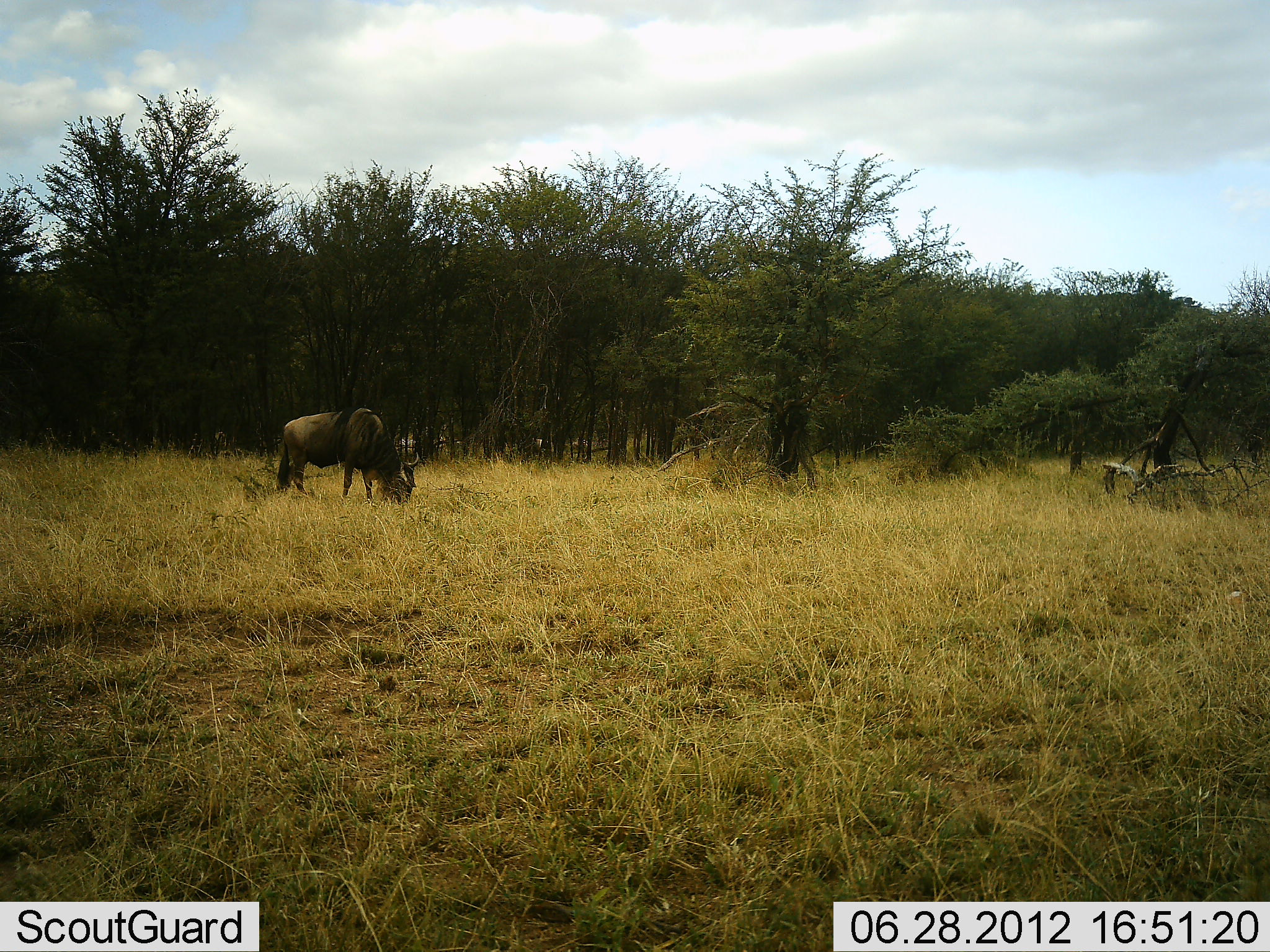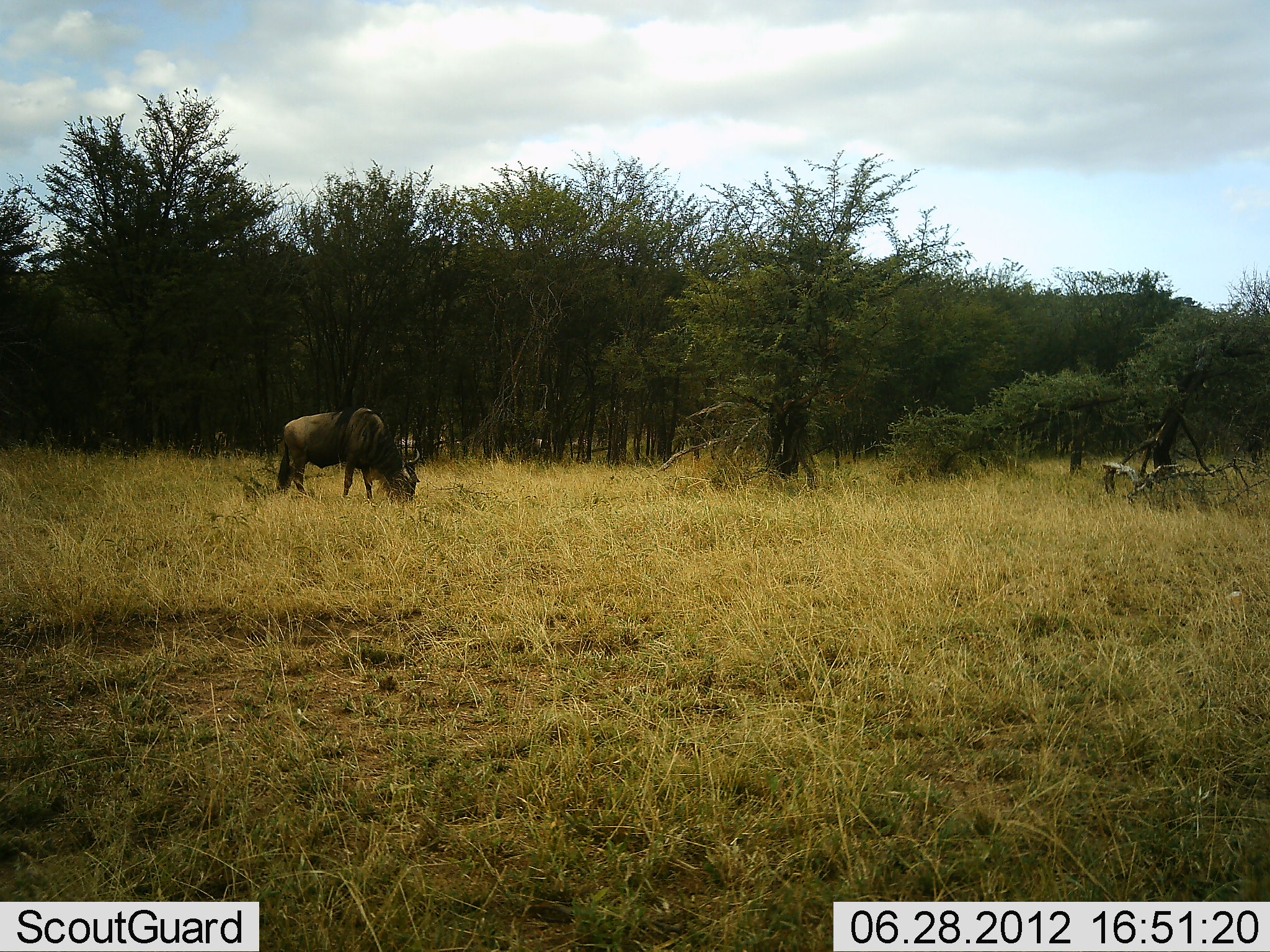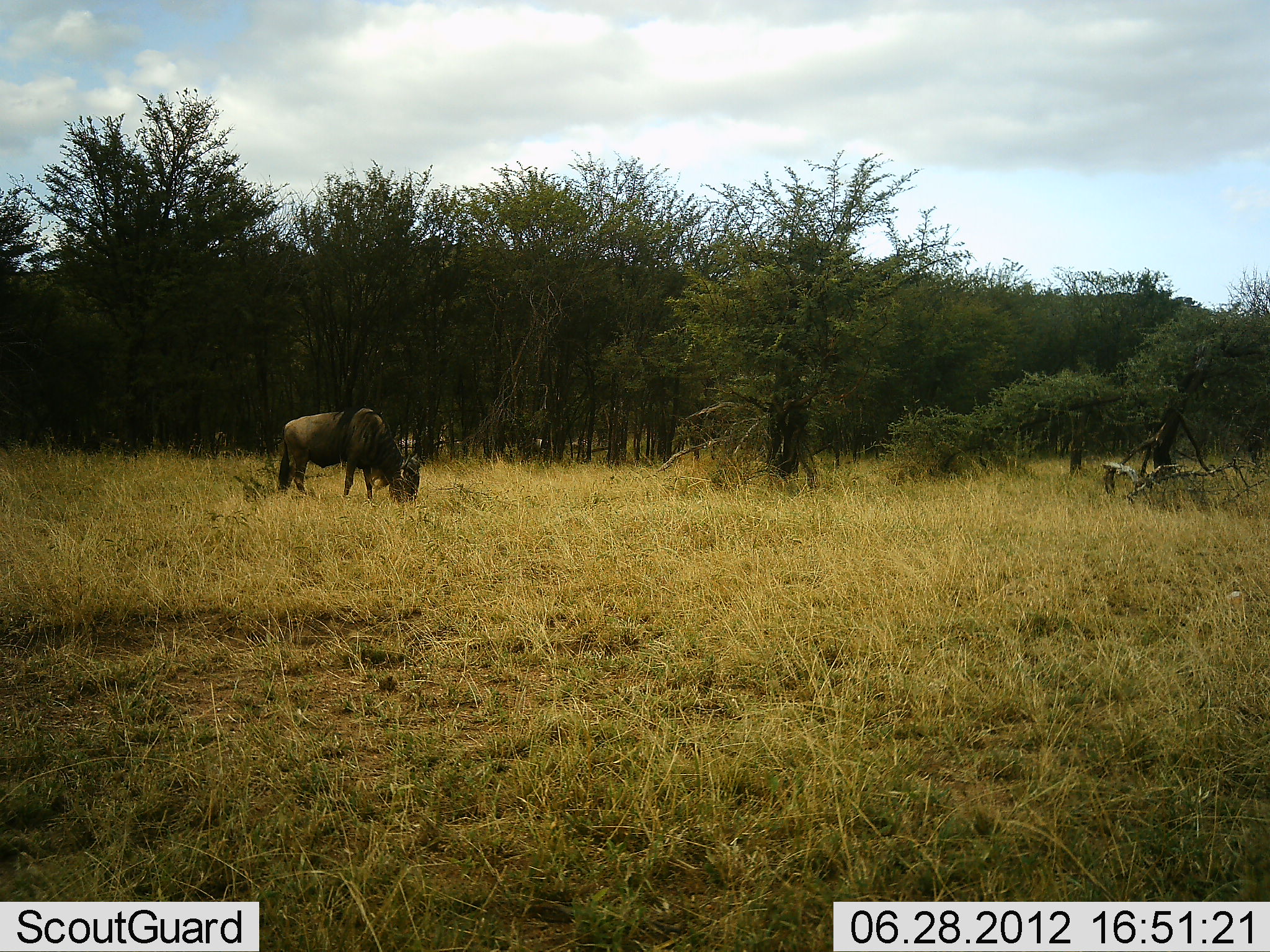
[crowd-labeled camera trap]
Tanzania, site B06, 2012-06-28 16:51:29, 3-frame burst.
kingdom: Animalia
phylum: Chordata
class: Mammalia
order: Artiodactyla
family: Bovidae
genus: Connochaetes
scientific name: Connochaetes taurinus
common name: blue wildebeest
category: wildebeest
Wildebeest (blue wildebeest) (Connochaetes taurinus), count 1. Behavior (volunteer vote fractions): standing 10%, resting 0%, moving 0%, interacting 0%. Young present (vote fraction): 0%. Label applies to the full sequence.